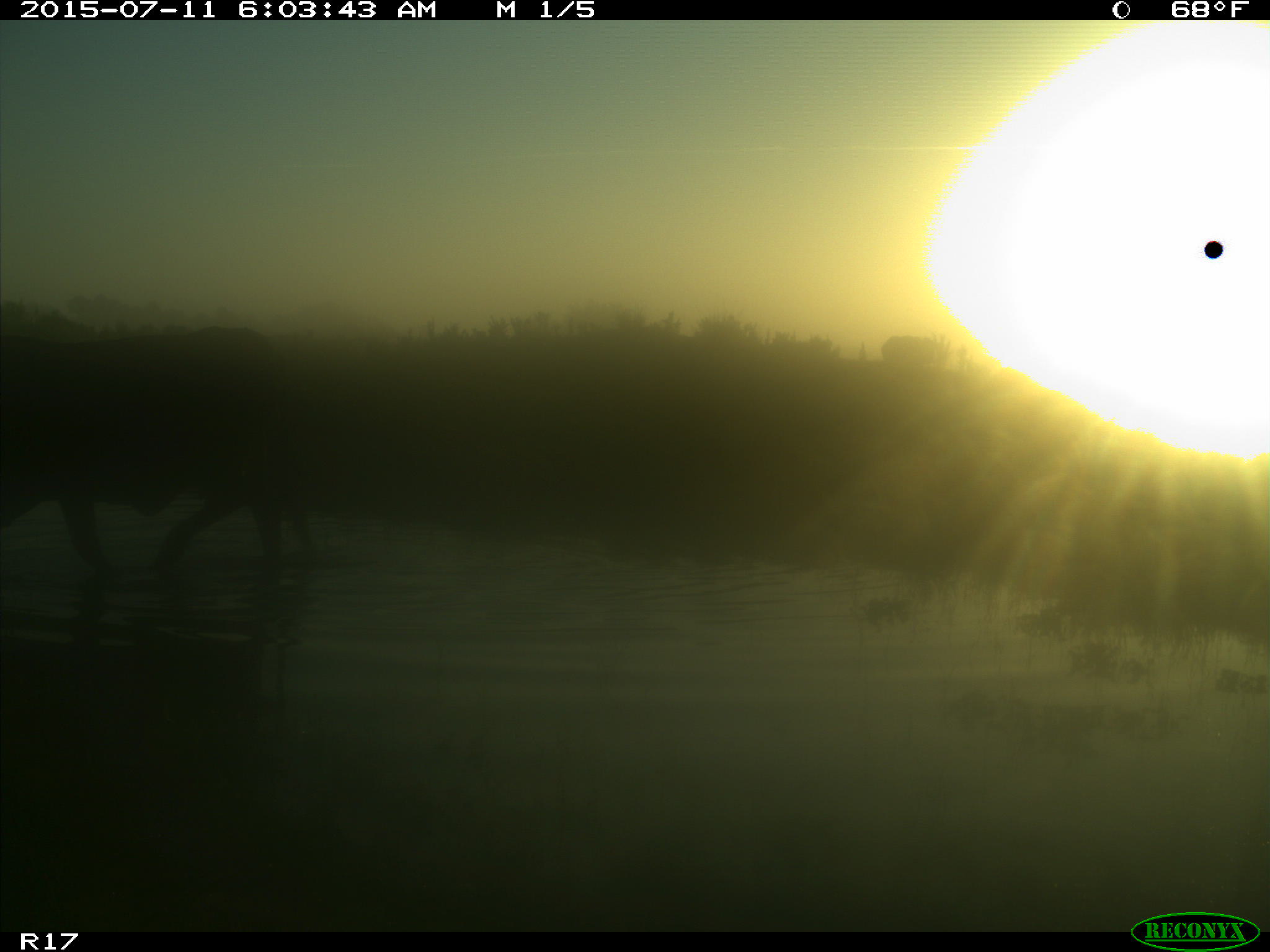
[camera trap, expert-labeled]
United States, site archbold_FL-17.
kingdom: Animalia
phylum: Chordata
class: Mammalia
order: Artiodactyla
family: Bovidae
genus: Bos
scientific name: Bos taurus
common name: domestic cow